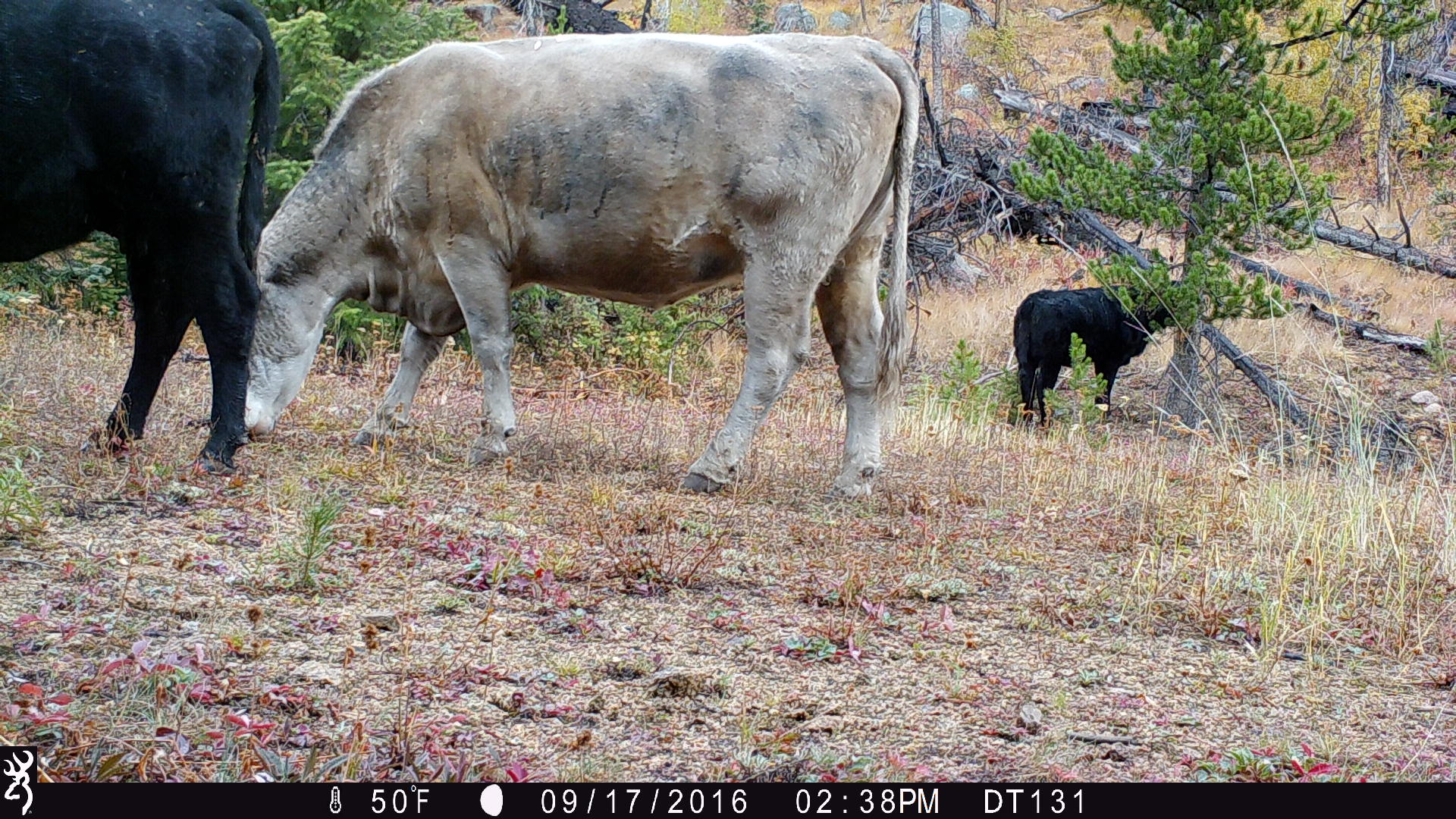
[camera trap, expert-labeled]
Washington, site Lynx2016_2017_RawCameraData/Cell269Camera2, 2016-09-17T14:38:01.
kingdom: Animalia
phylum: Chordata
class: Mammalia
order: Artiodactyla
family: Bovidae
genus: Bos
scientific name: Bos taurus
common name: domestic cattle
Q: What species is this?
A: Domestic cattle (Bos taurus).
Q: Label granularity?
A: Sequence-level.